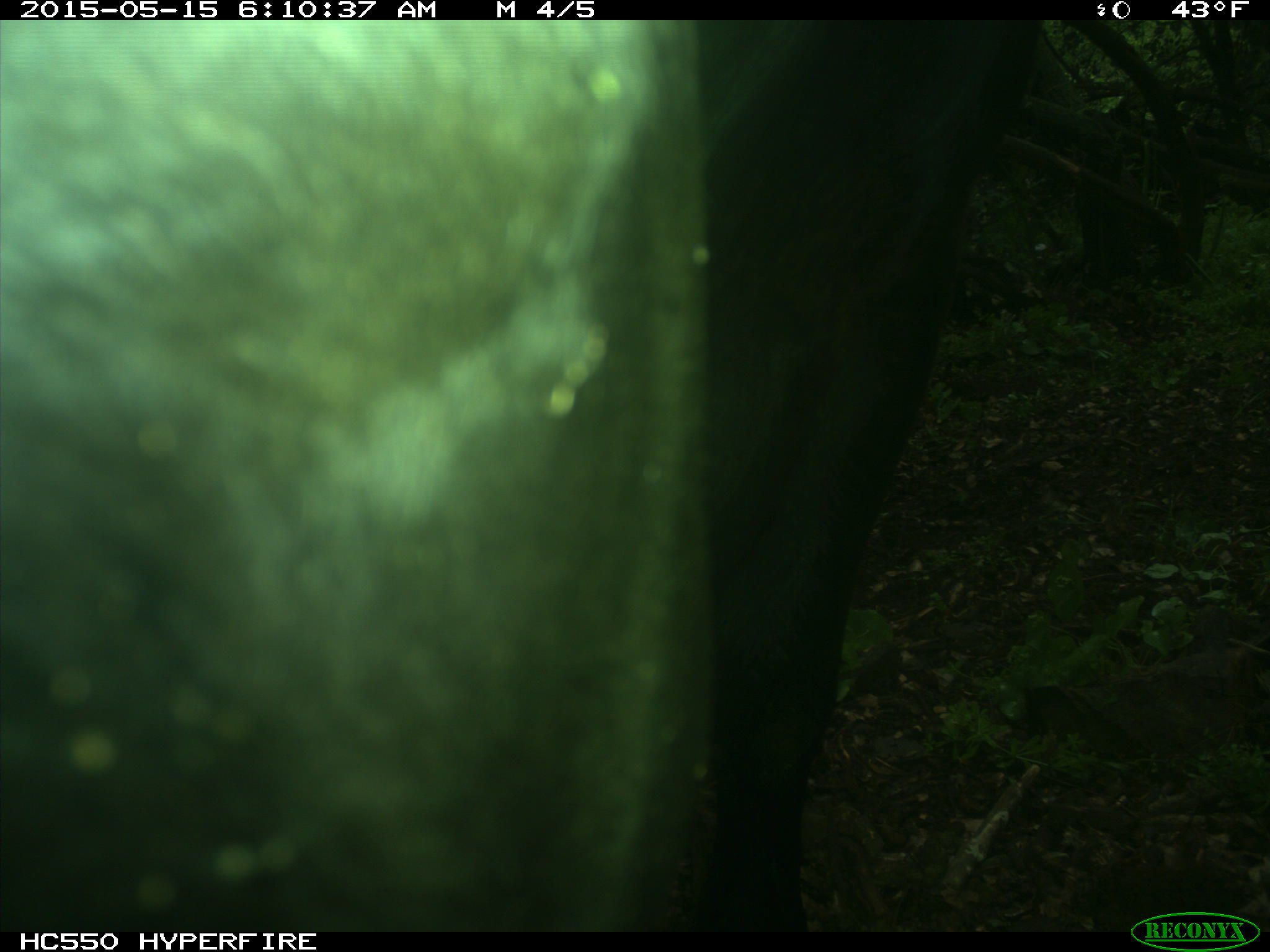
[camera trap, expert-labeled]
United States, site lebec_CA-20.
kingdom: Animalia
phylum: Chordata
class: Mammalia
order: Artiodactyla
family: Bovidae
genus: Bos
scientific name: Bos taurus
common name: domestic cow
Bos taurus (domestic cow).